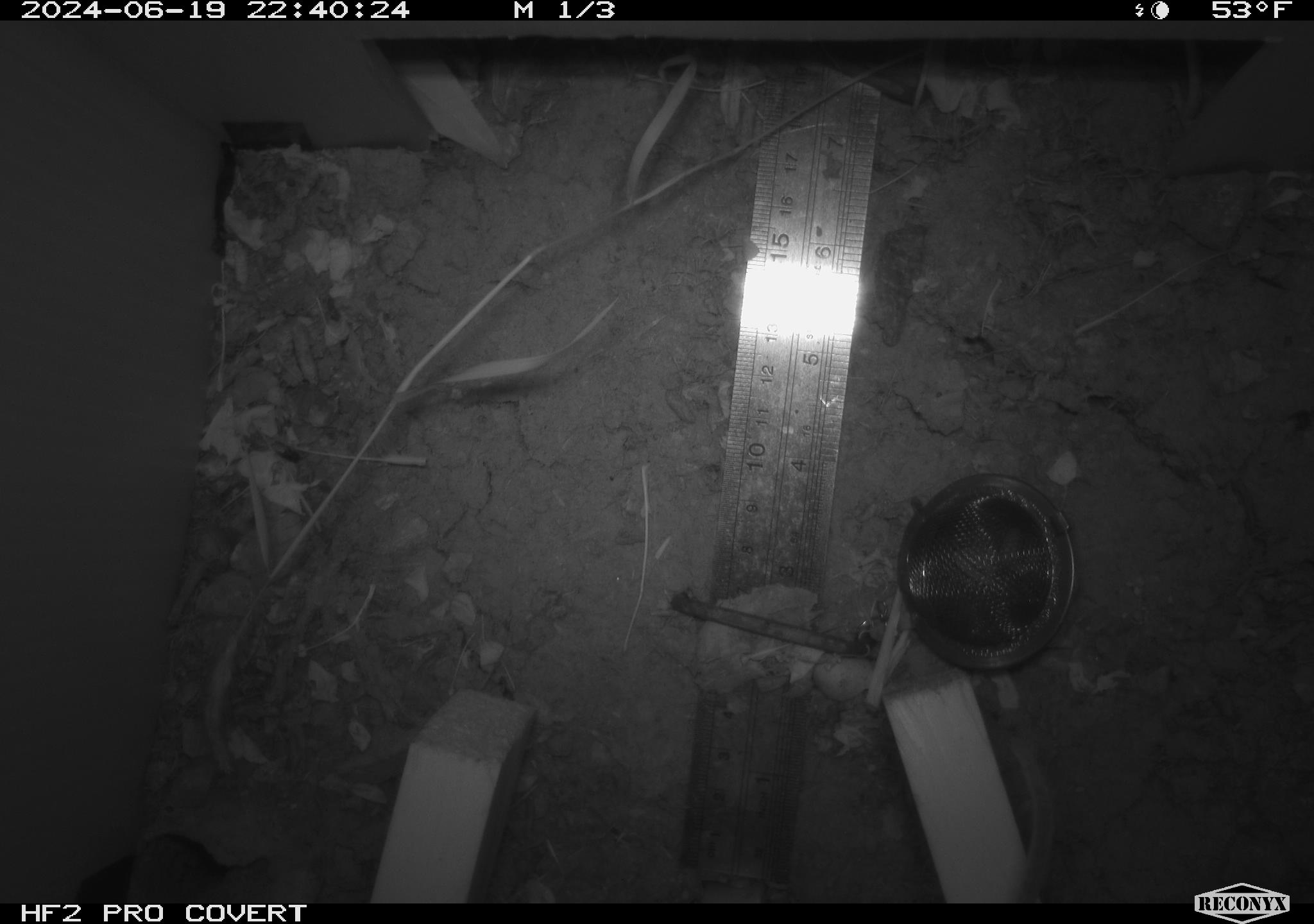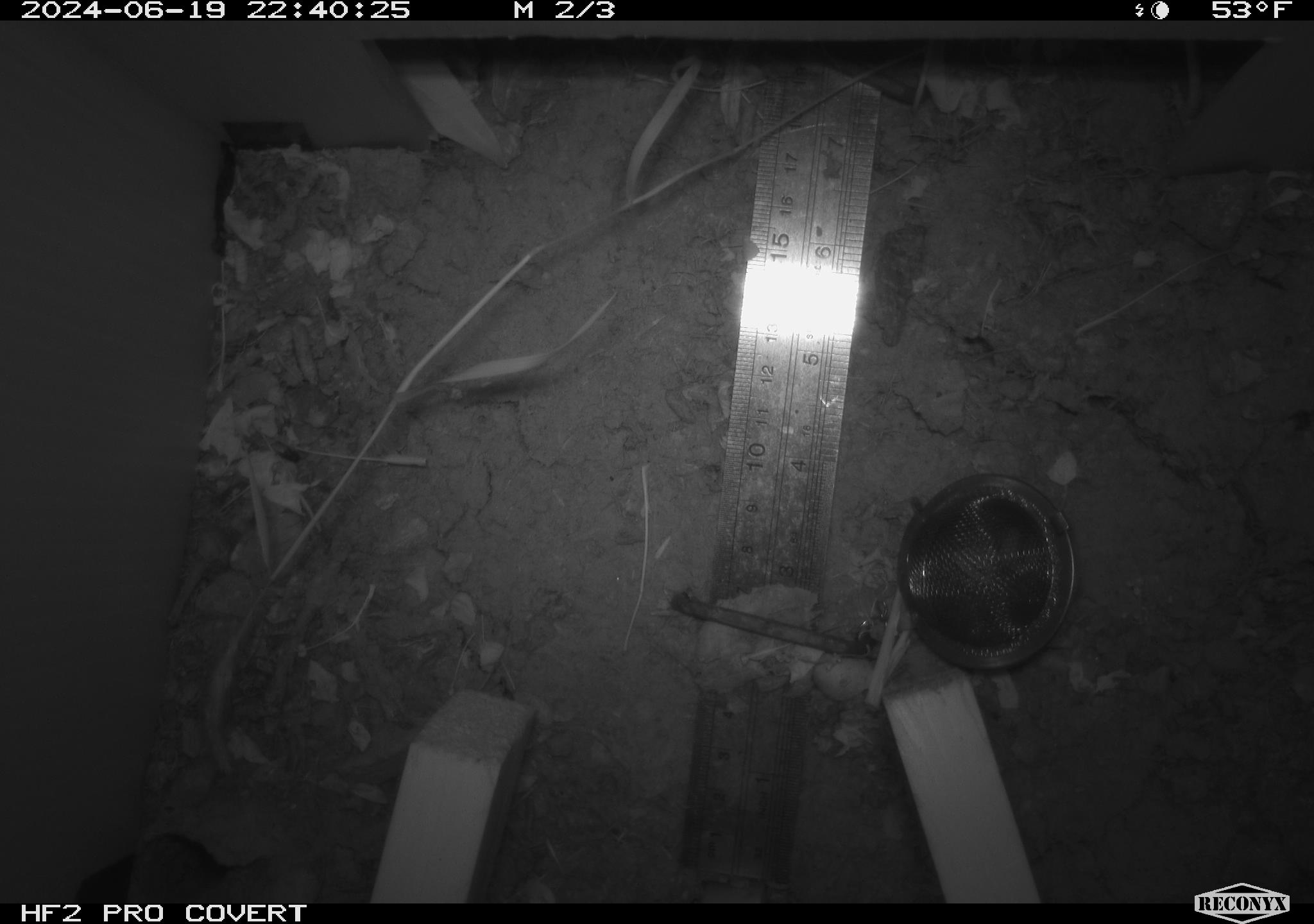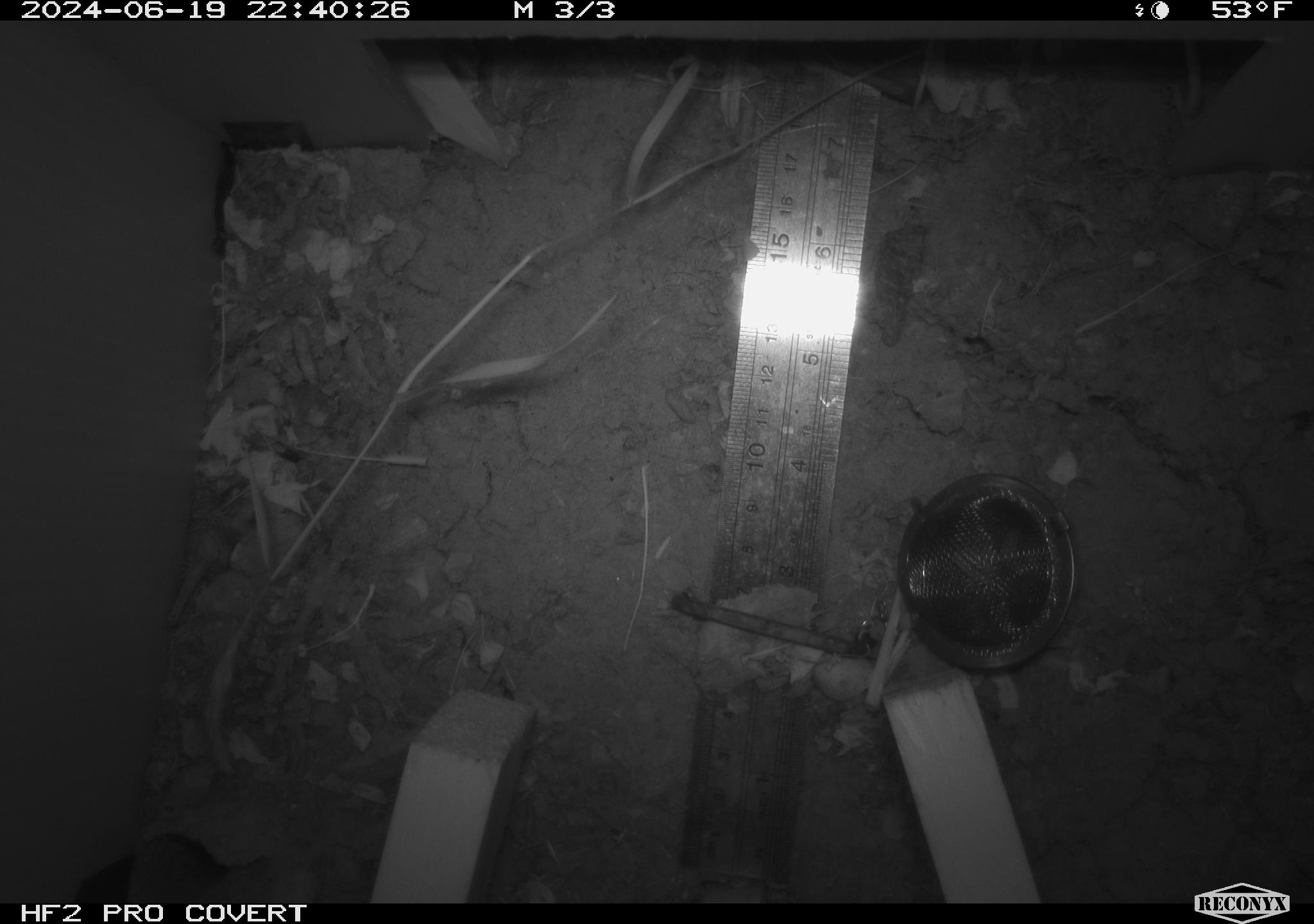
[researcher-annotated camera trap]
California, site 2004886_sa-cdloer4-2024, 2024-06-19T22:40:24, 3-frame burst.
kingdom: Animalia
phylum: Chordata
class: Mammalia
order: Rodentia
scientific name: Rodentia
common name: rodent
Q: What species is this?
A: Rodent (Rodentia).